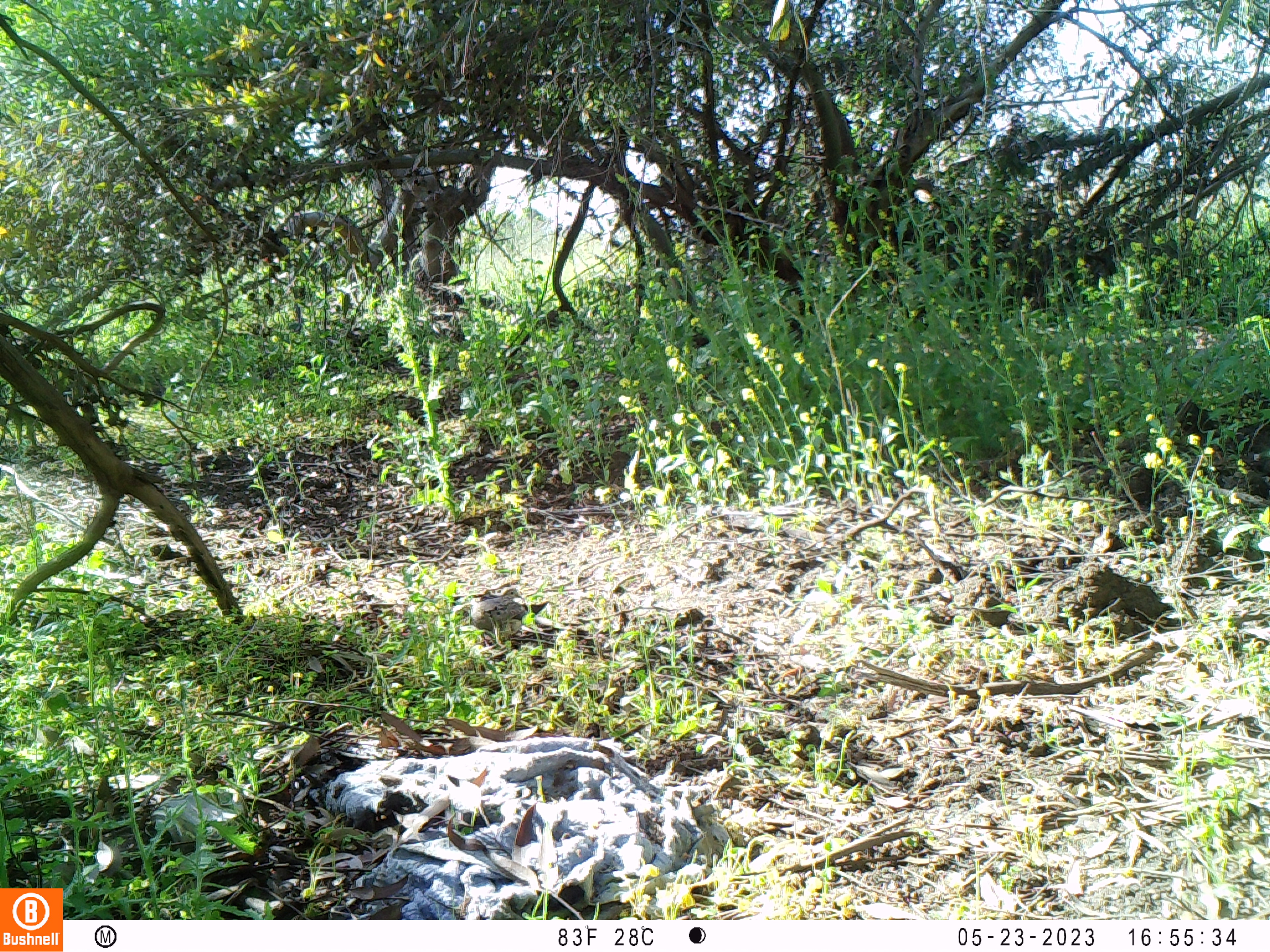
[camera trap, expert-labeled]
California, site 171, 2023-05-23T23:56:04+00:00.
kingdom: Animalia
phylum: Chordata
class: Aves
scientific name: Aves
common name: bird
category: unknown bird